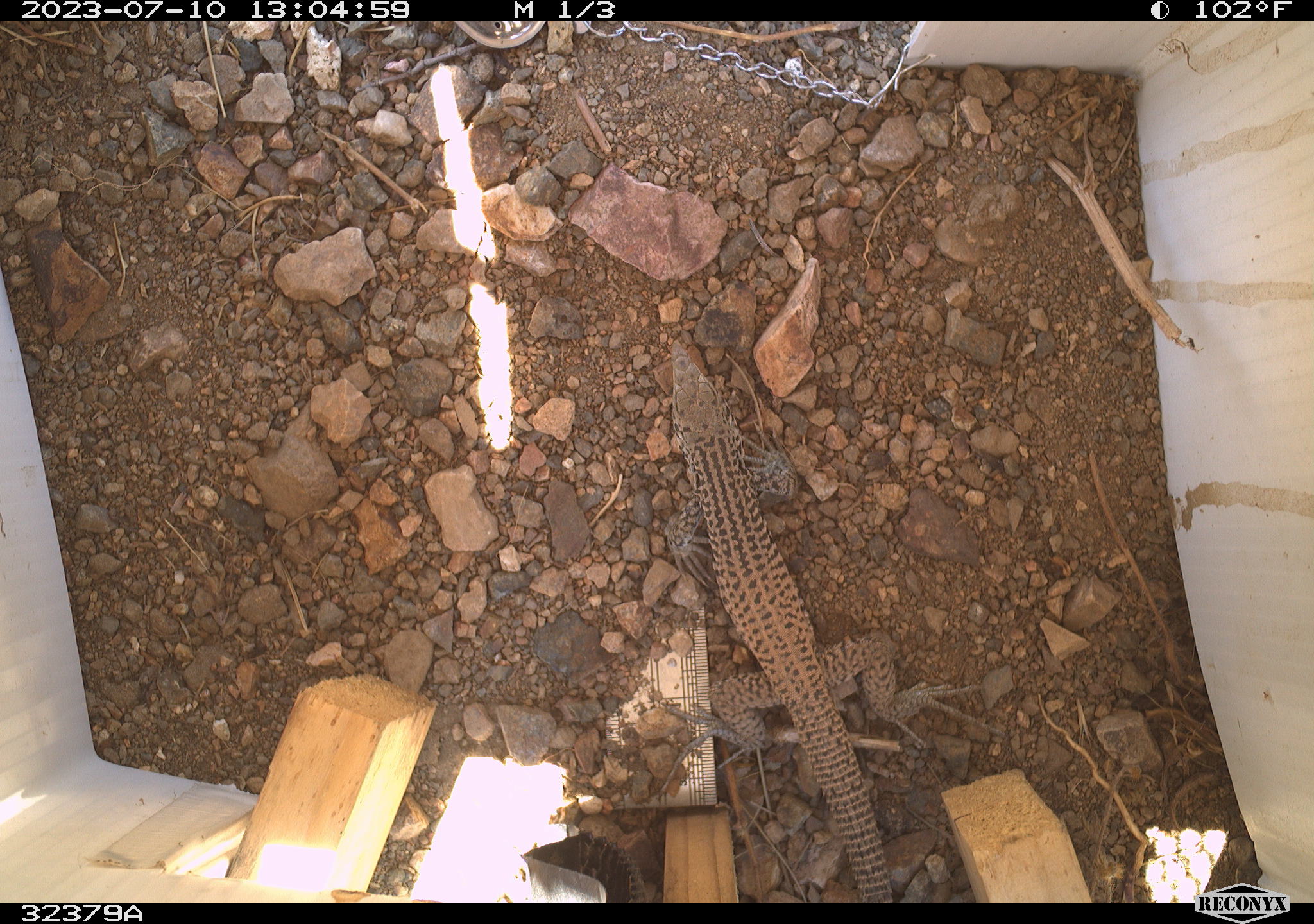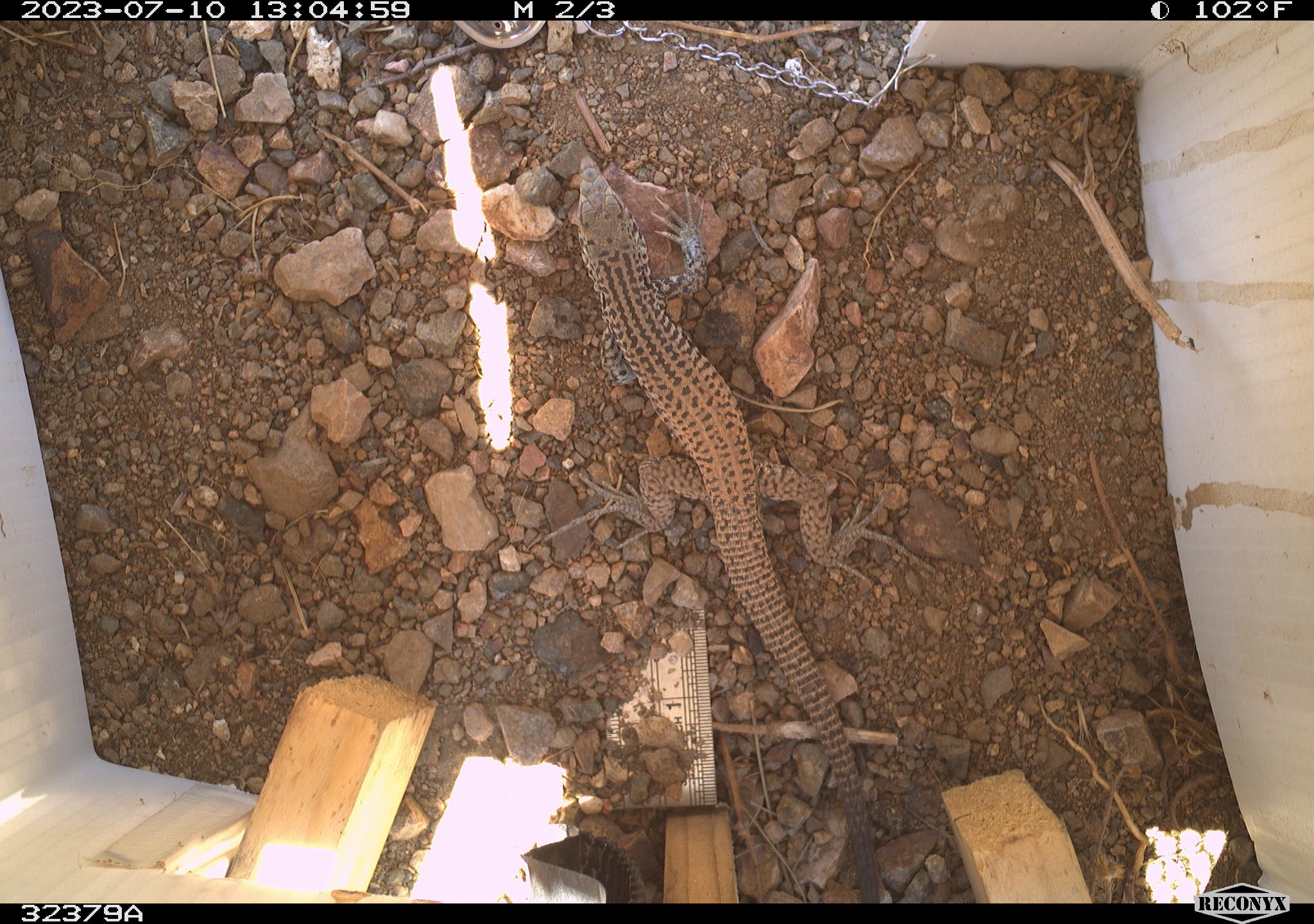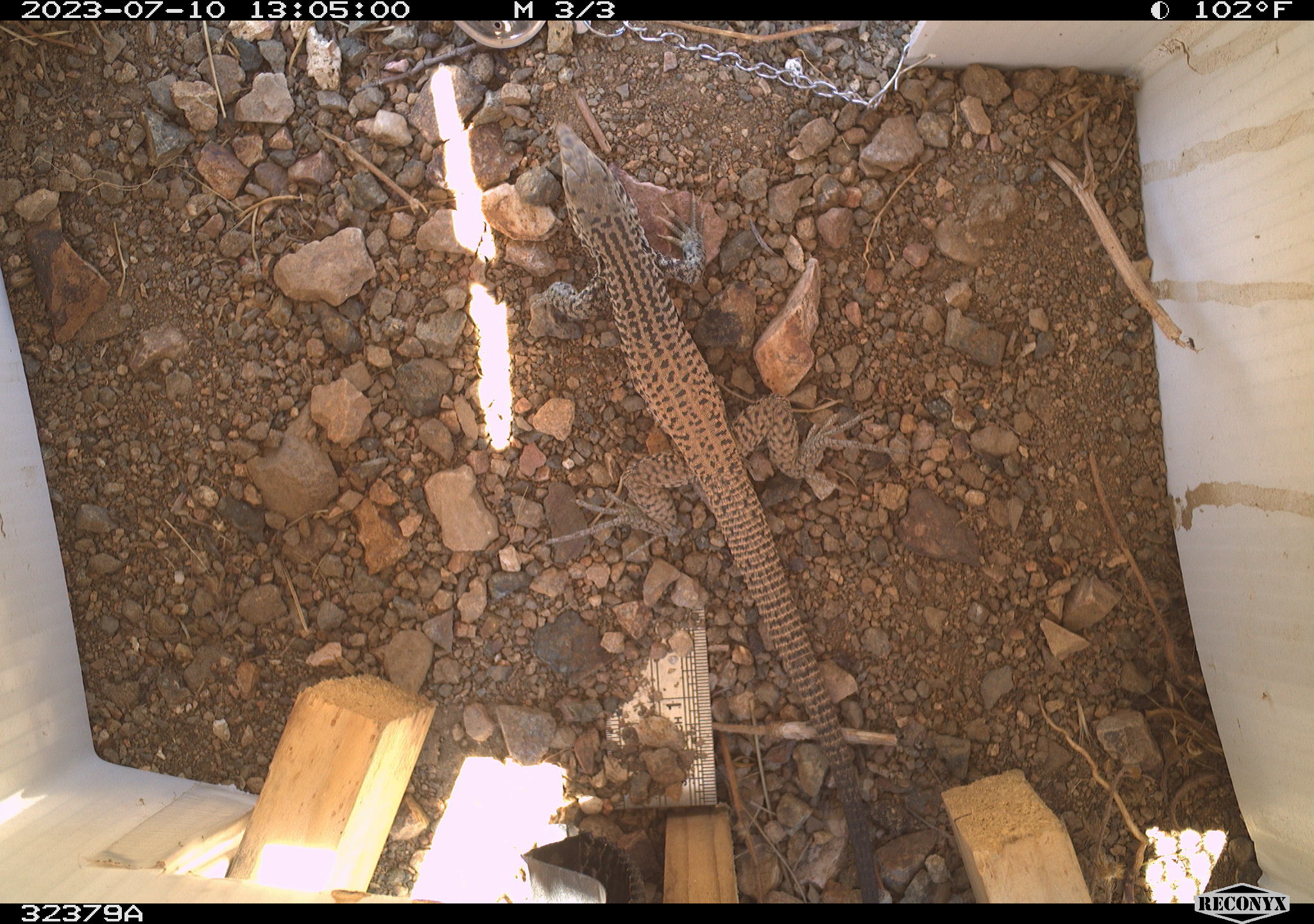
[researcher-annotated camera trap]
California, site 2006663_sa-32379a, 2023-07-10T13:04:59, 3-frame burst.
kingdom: Animalia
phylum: Chordata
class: Reptilia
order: Squamata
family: Teiidae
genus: Aspidoscelis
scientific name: Aspidoscelis tigris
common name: western whiptail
Western whiptail (Aspidoscelis tigris).